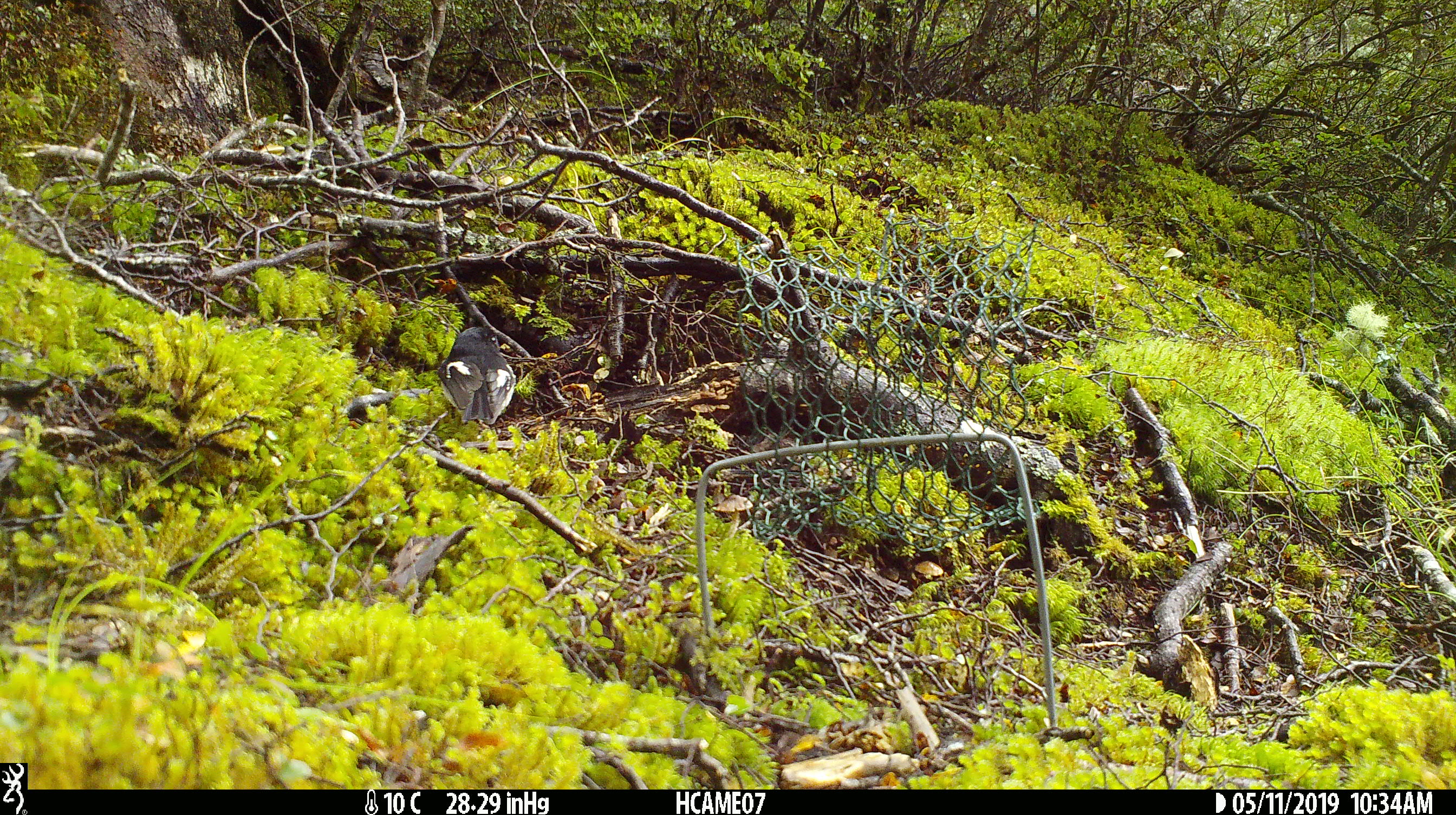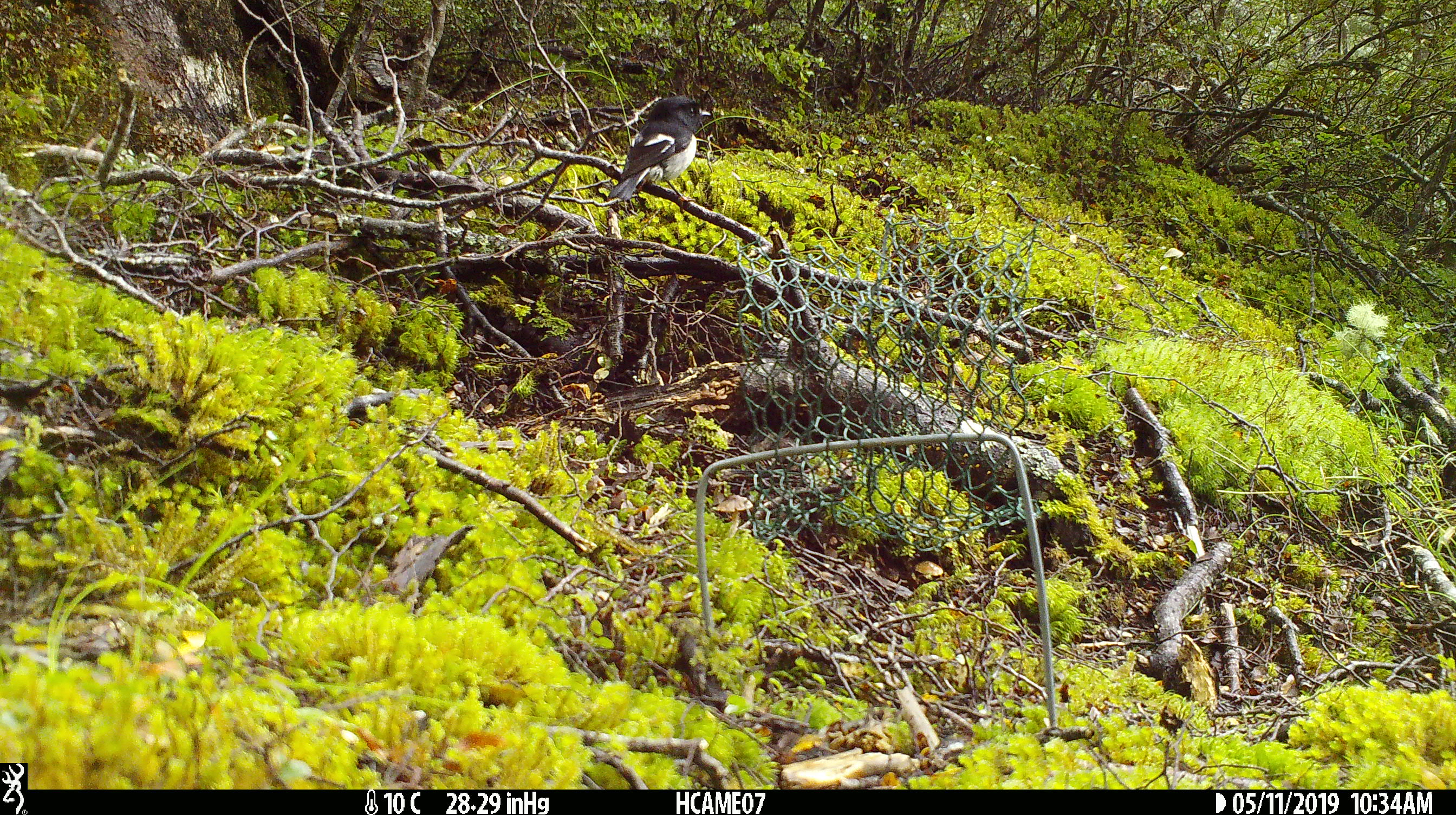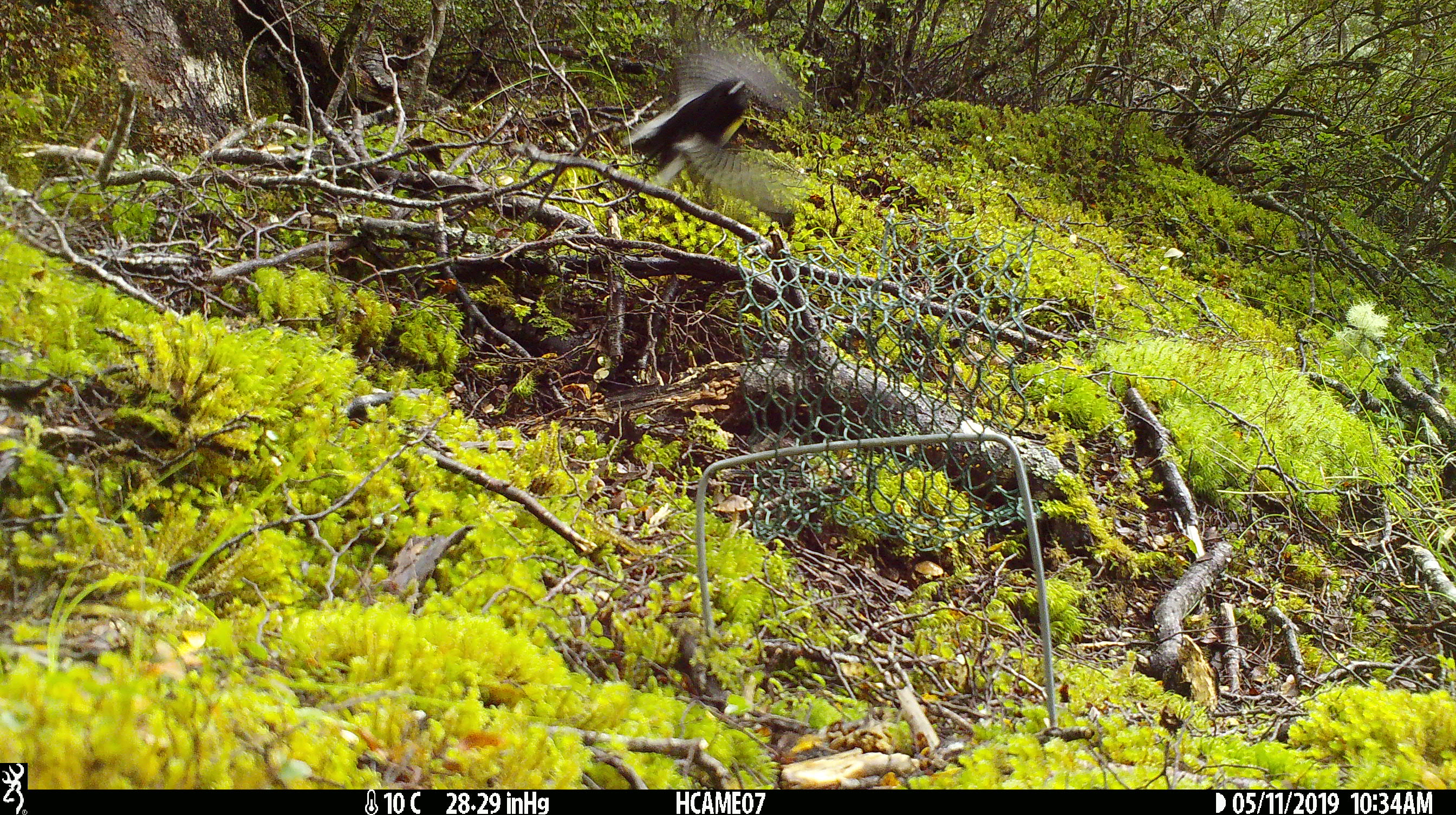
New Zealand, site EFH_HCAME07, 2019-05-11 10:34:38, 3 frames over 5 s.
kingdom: Animalia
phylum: Chordata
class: Aves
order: Passeriformes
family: Petroicidae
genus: Petroica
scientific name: Petroica macrocephala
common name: tomtit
Tomtit (Petroica macrocephala).